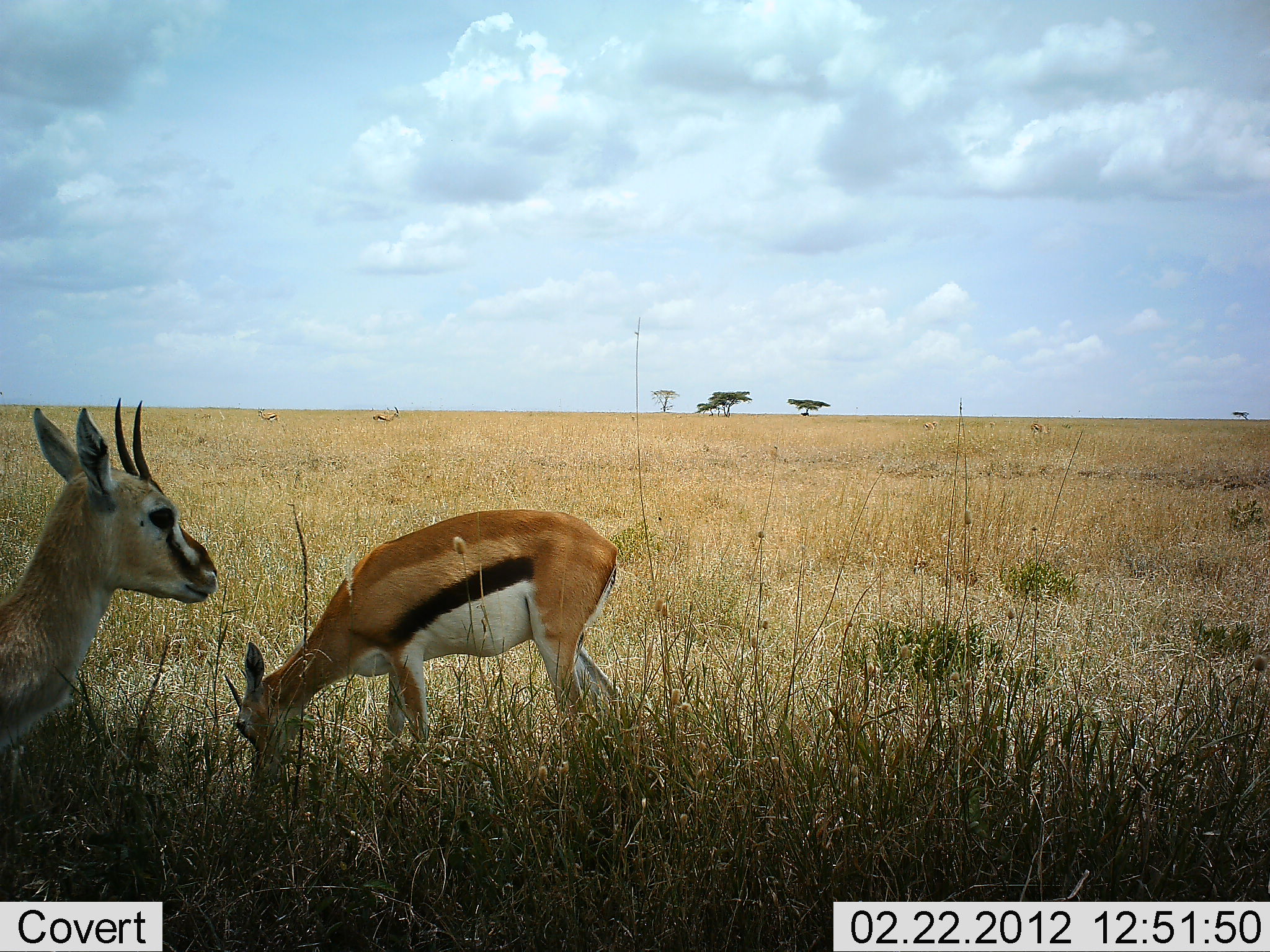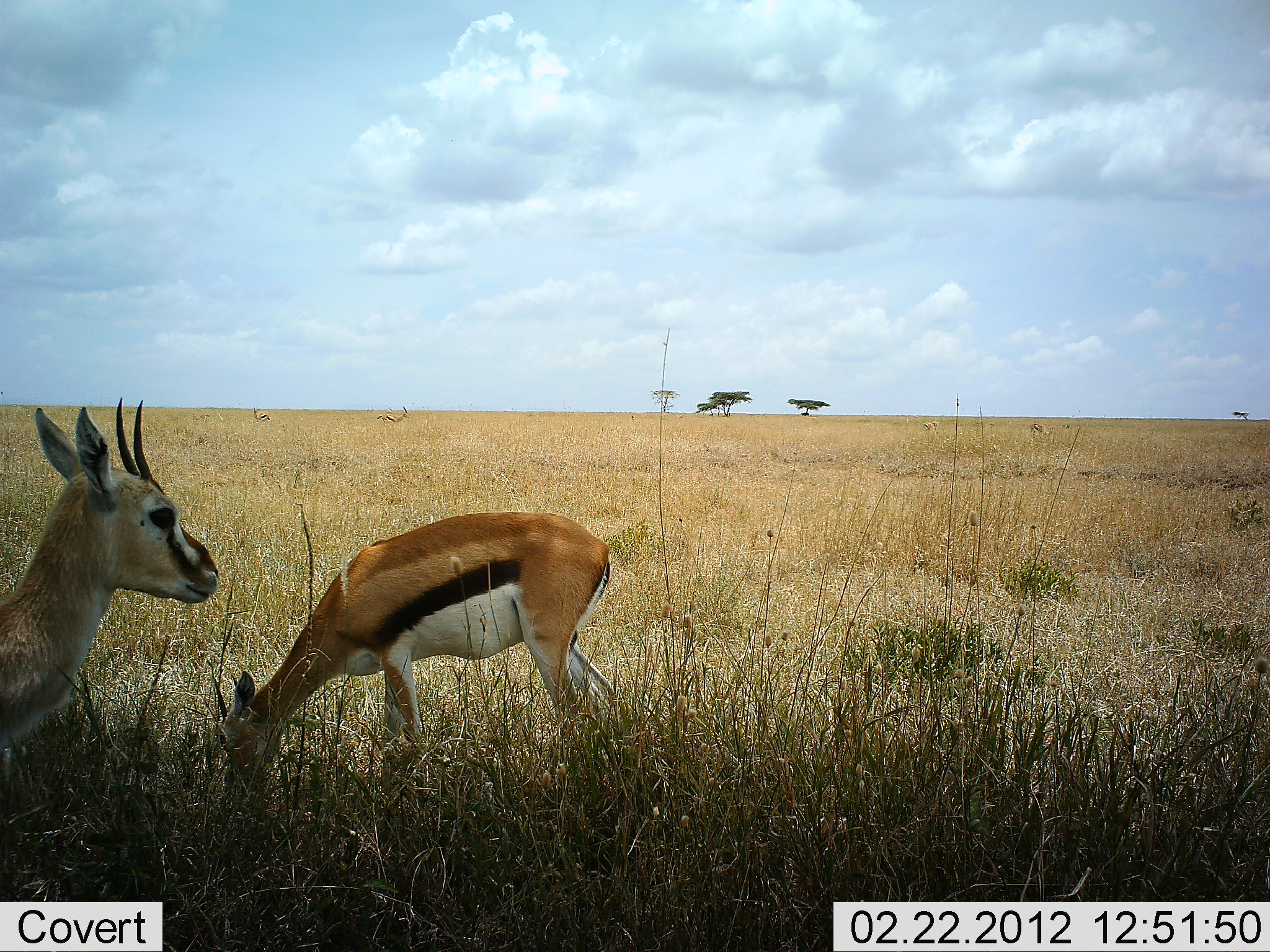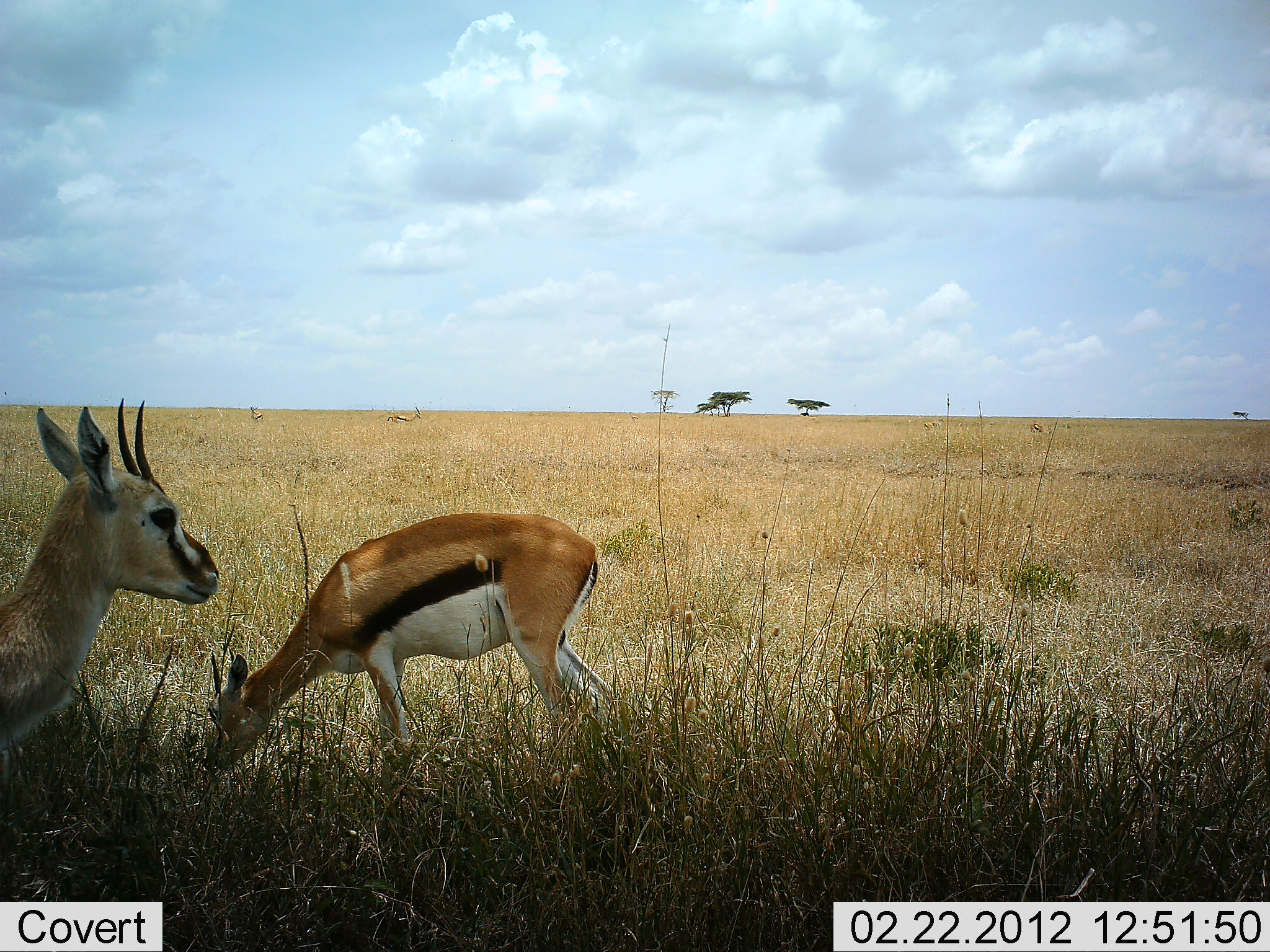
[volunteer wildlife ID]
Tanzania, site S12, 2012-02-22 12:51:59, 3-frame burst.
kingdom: Animalia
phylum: Chordata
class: Mammalia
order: Artiodactyla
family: Bovidae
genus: Eudorcas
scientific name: Eudorcas thomsonii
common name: thomson's gazelle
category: gazellethomsons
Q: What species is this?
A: Gazellethomsons (thomson's gazelle) (Eudorcas thomsonii).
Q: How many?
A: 2.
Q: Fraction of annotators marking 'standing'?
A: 89%.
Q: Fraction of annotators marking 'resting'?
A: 5%.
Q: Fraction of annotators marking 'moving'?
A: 16%.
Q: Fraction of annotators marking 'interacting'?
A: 0%.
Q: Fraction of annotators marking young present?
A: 0%.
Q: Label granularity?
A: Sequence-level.